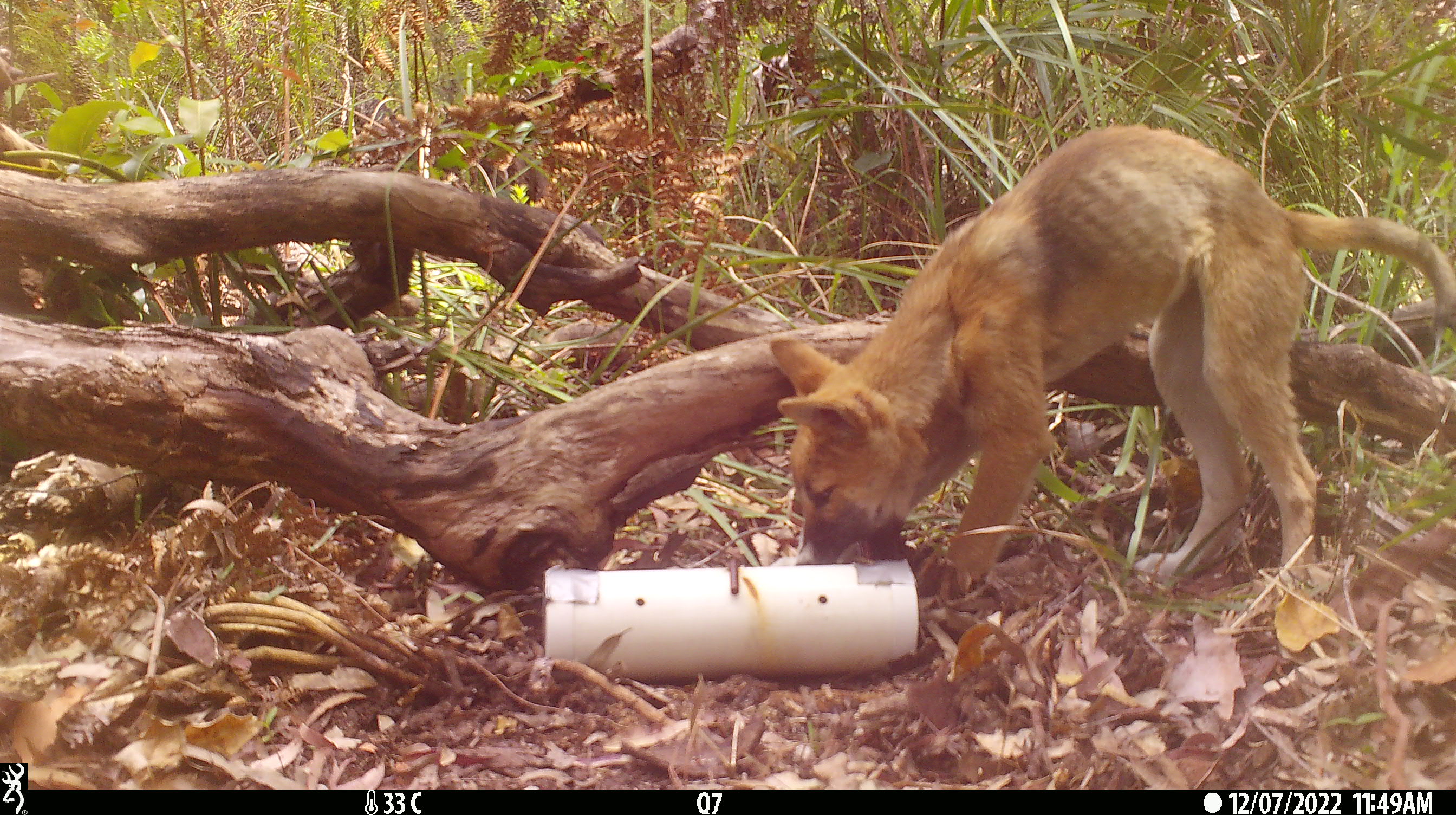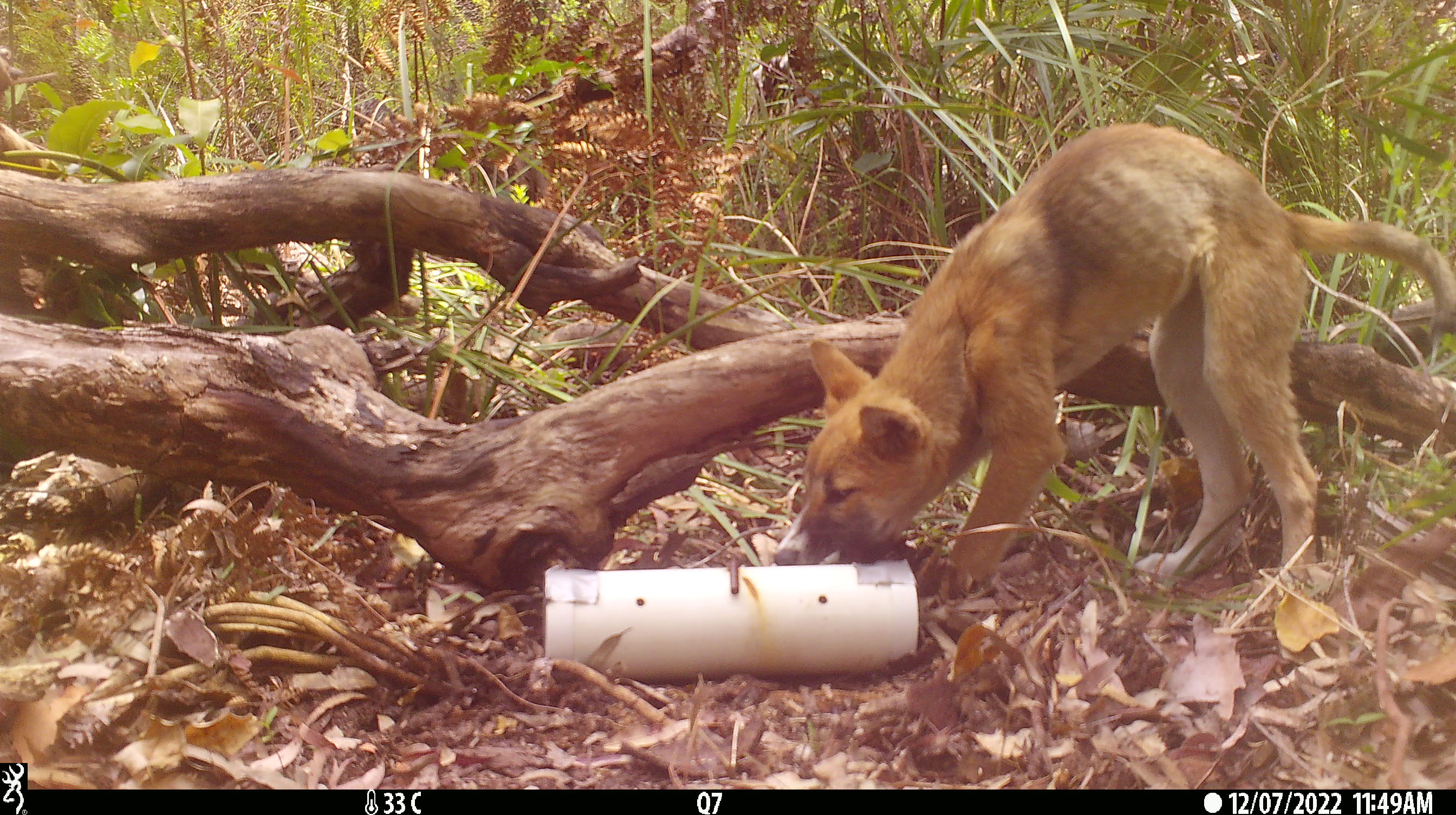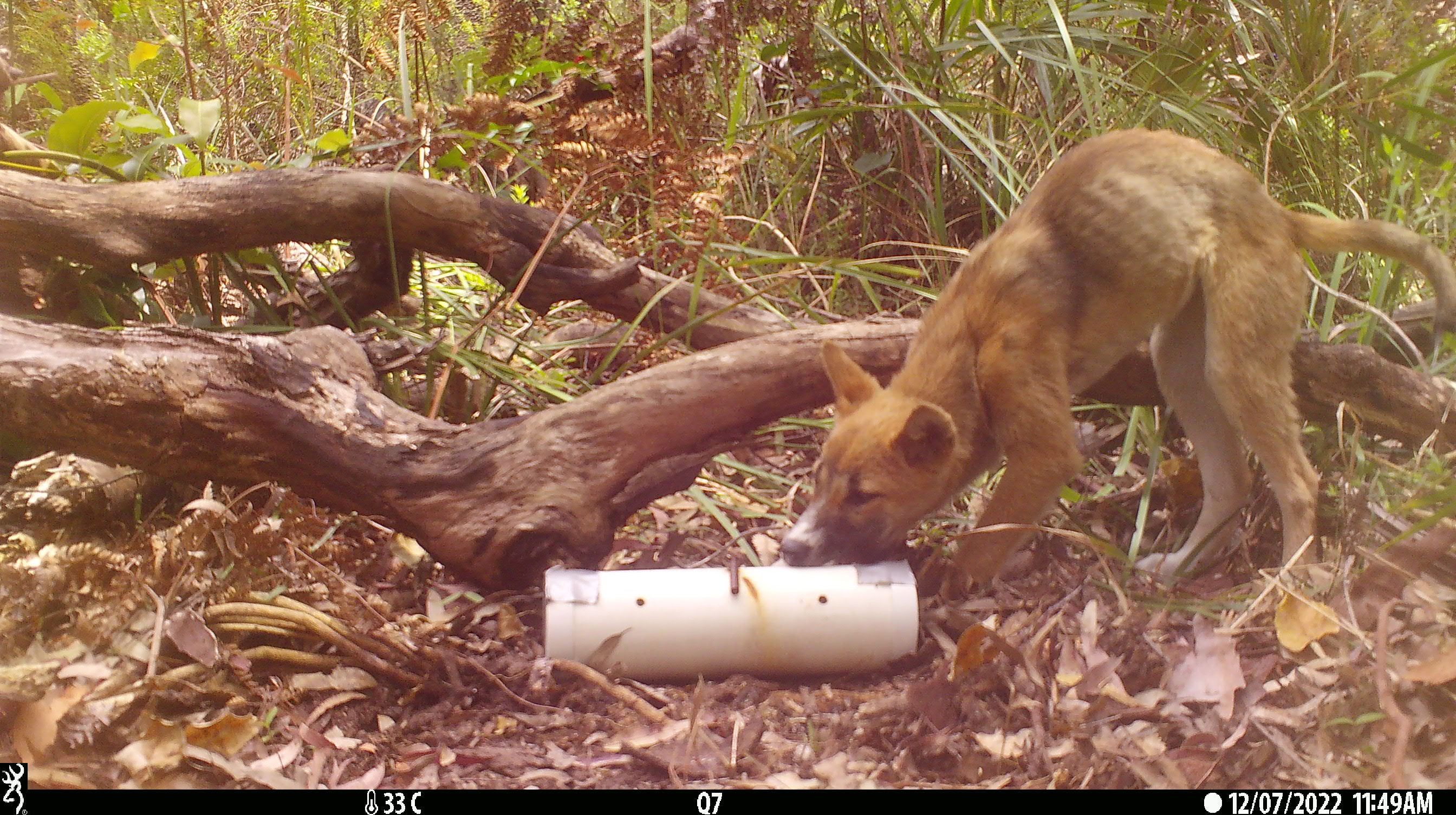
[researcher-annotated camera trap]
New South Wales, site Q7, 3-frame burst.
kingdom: Animalia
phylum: Chordata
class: Mammalia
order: Carnivora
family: Canidae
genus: Canis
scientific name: Canis familiaris dingo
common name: dingo